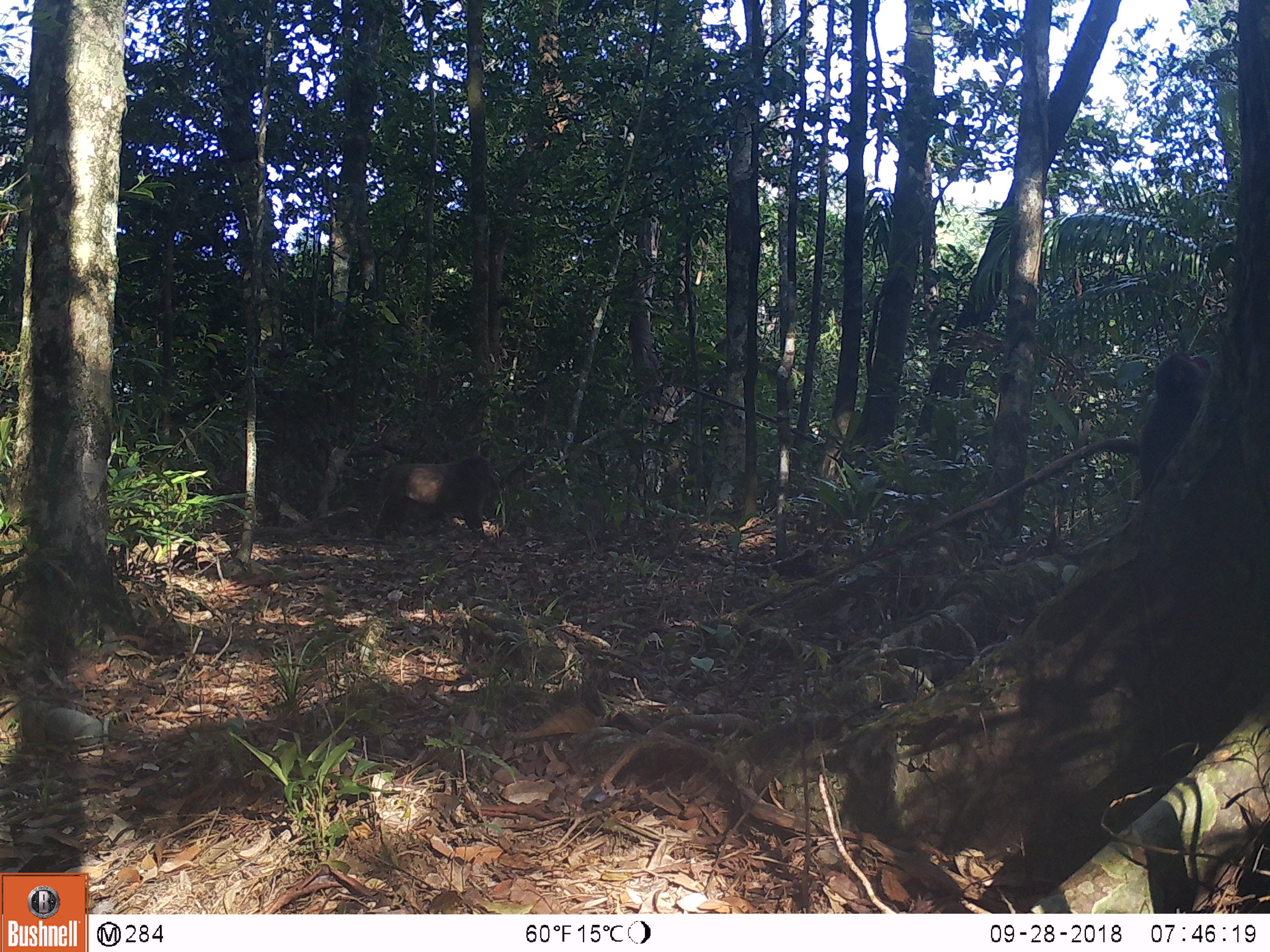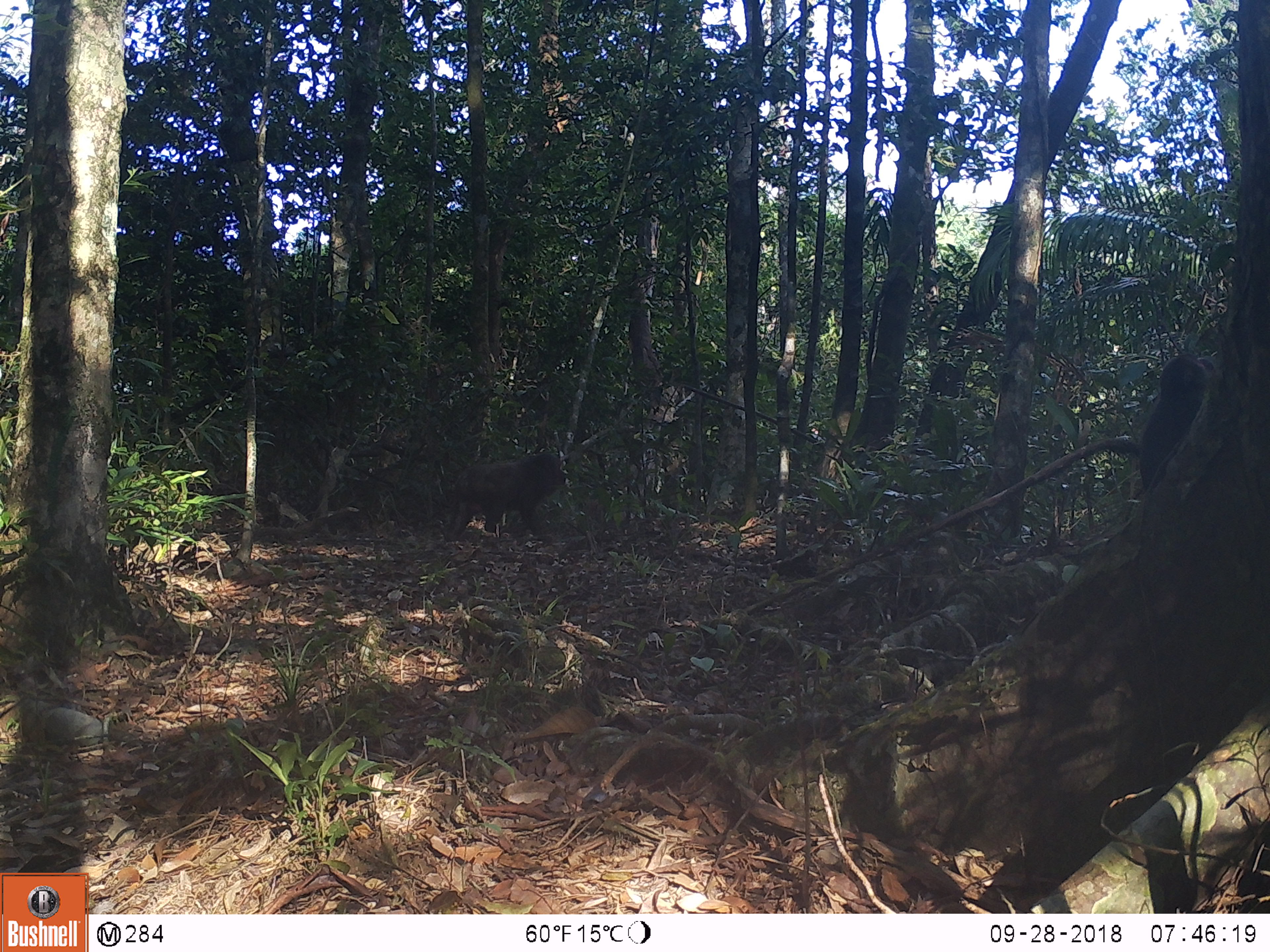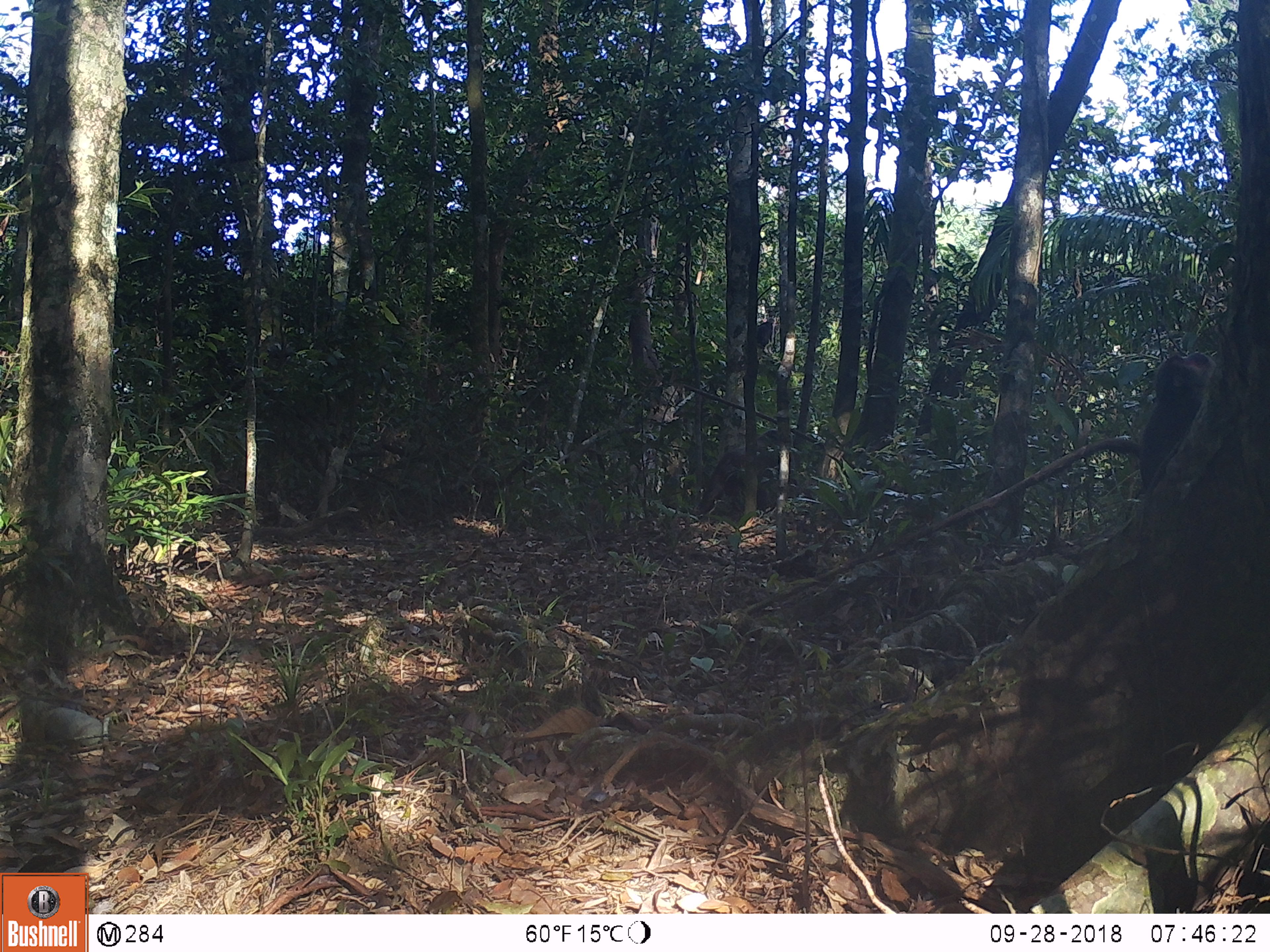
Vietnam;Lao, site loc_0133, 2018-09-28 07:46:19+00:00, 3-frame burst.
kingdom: Animalia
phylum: Chordata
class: Mammalia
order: Primates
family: Cercopithecidae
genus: Macaca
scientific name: Macaca arctoides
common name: stump-tailed macaque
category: stump tailed macaque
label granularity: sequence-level